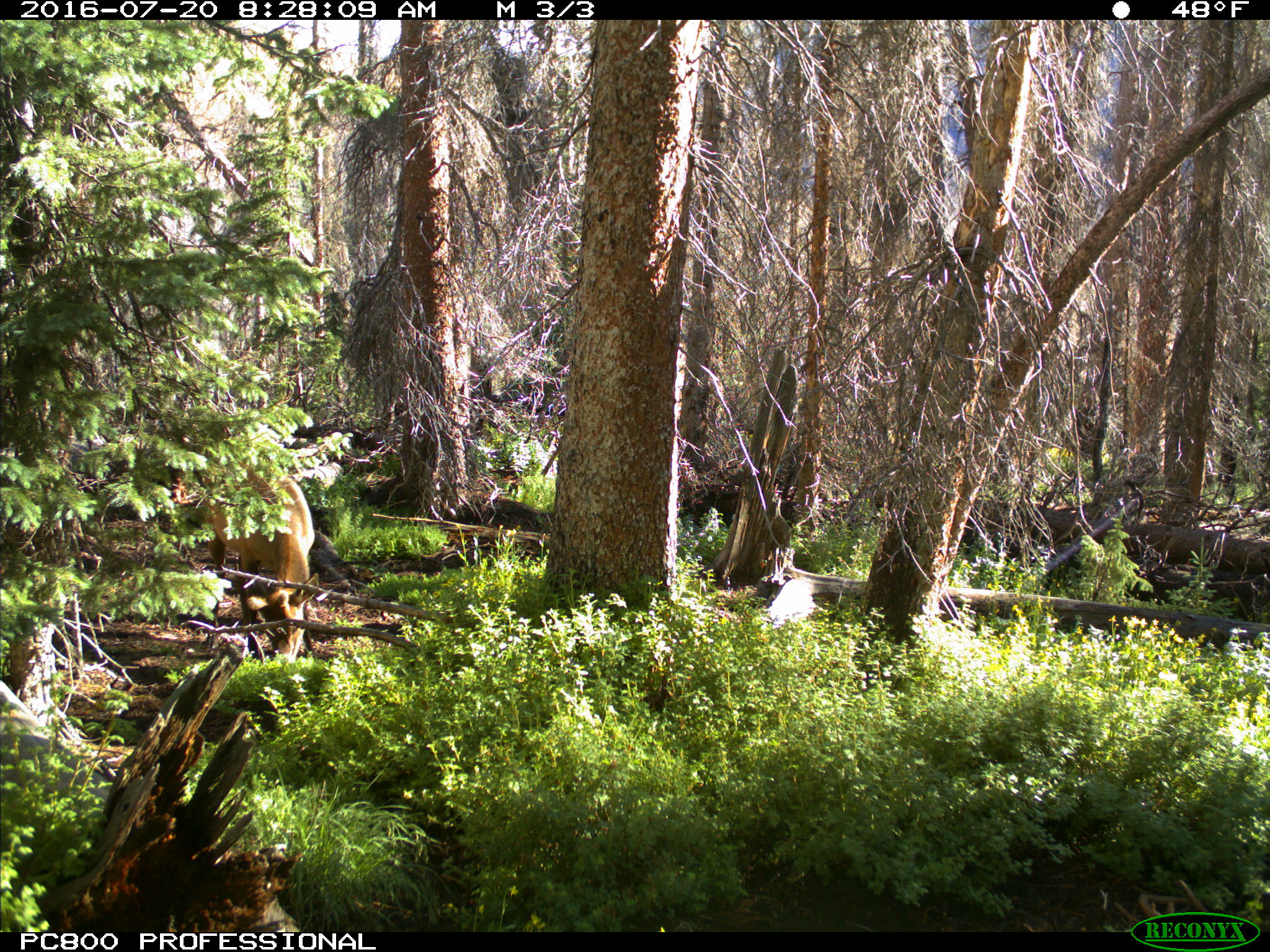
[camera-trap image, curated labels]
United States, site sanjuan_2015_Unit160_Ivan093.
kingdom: Animalia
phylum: Chordata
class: Mammalia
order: Artiodactyla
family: Cervidae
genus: Cervus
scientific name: Cervus elaphus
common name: red deer